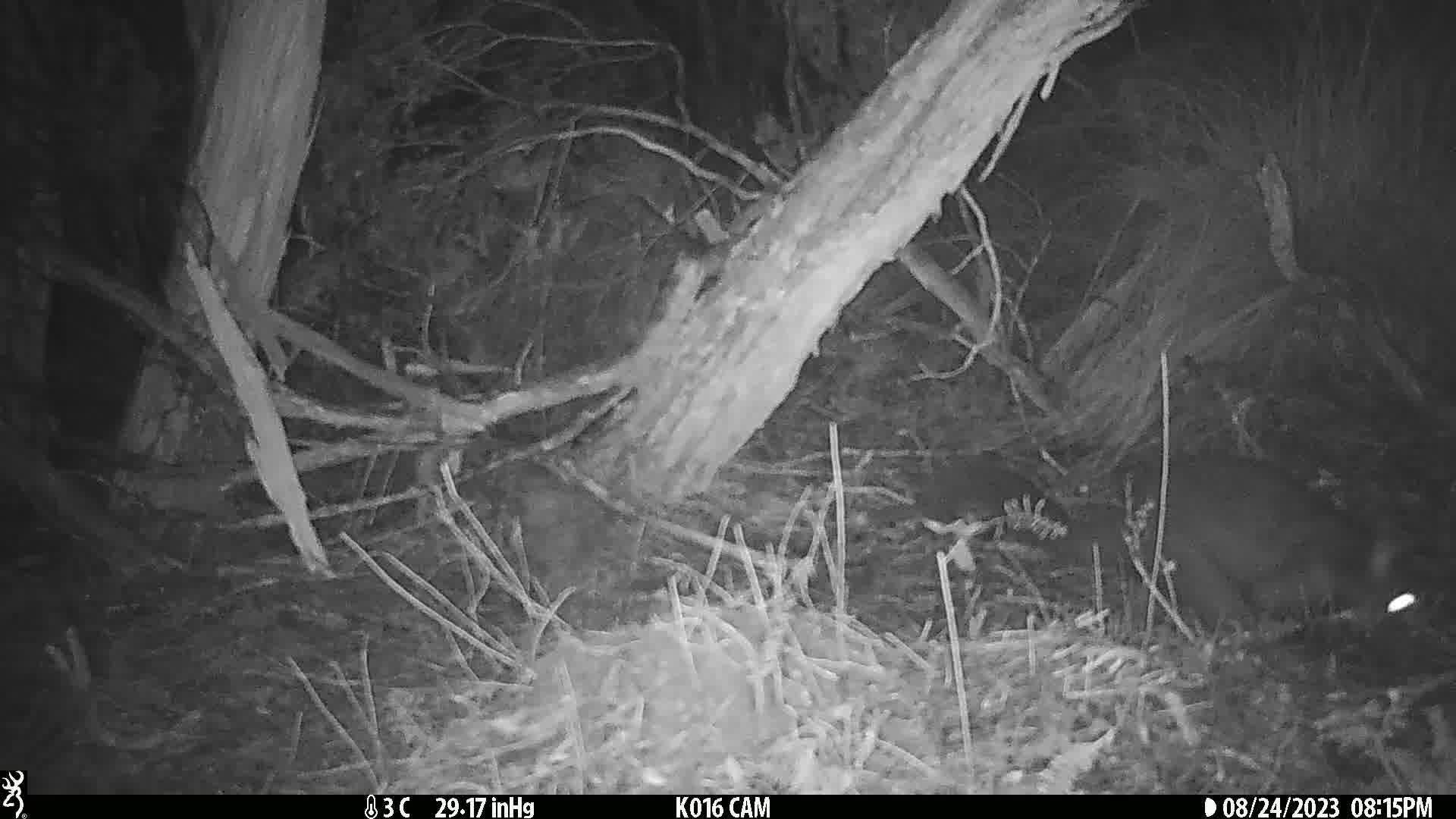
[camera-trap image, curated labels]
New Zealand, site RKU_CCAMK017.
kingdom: Animalia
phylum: Chordata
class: Mammalia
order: Diprotodontia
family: Phalangeridae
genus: Trichosurus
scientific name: Trichosurus vulpecula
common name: common brushtail possum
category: possum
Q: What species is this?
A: Possum (common brushtail possum) (Trichosurus vulpecula).